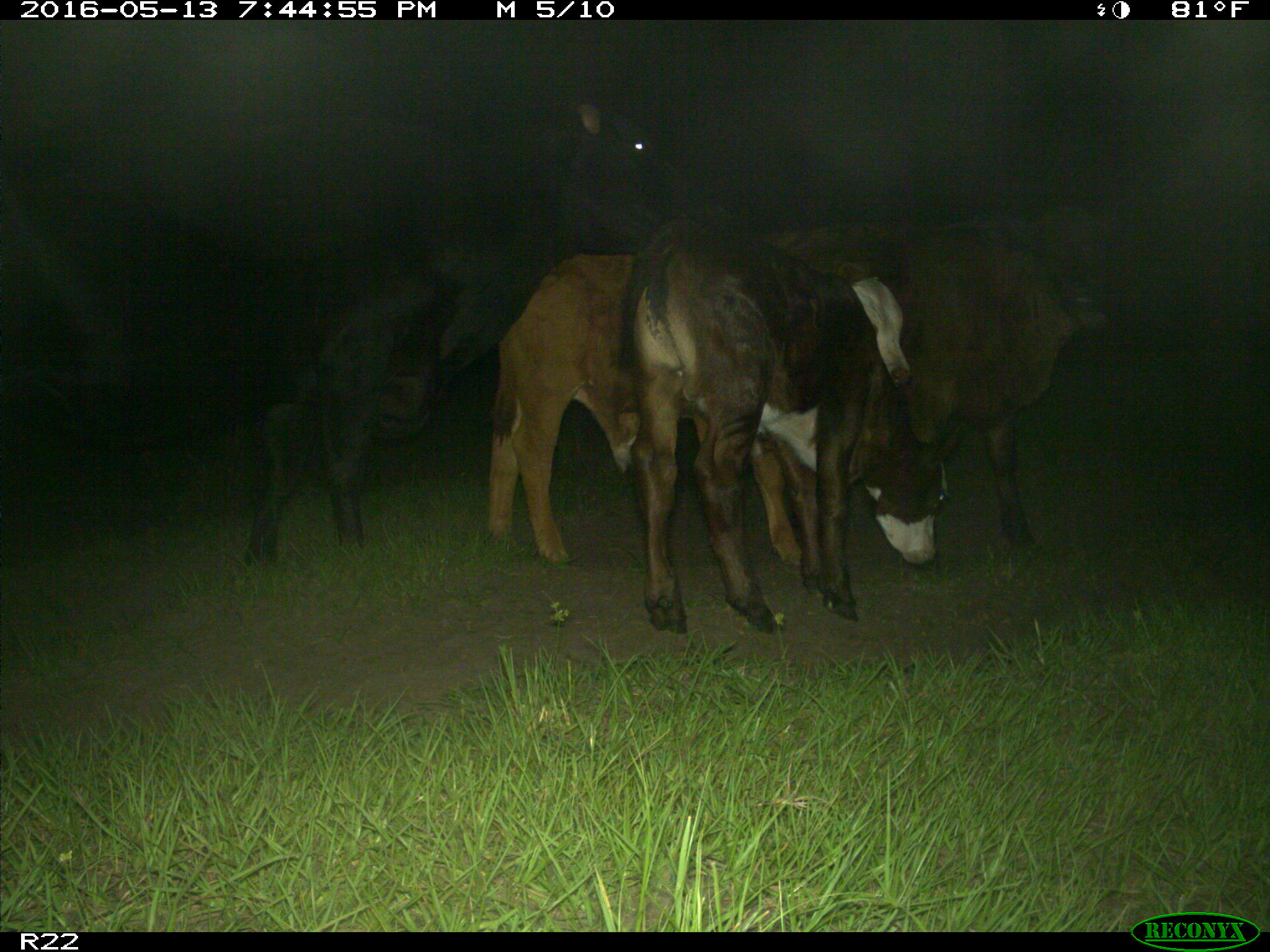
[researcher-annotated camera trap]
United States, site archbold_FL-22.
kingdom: Animalia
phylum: Chordata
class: Mammalia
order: Artiodactyla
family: Bovidae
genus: Bos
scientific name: Bos taurus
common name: domestic cow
Bos taurus (domestic cow).